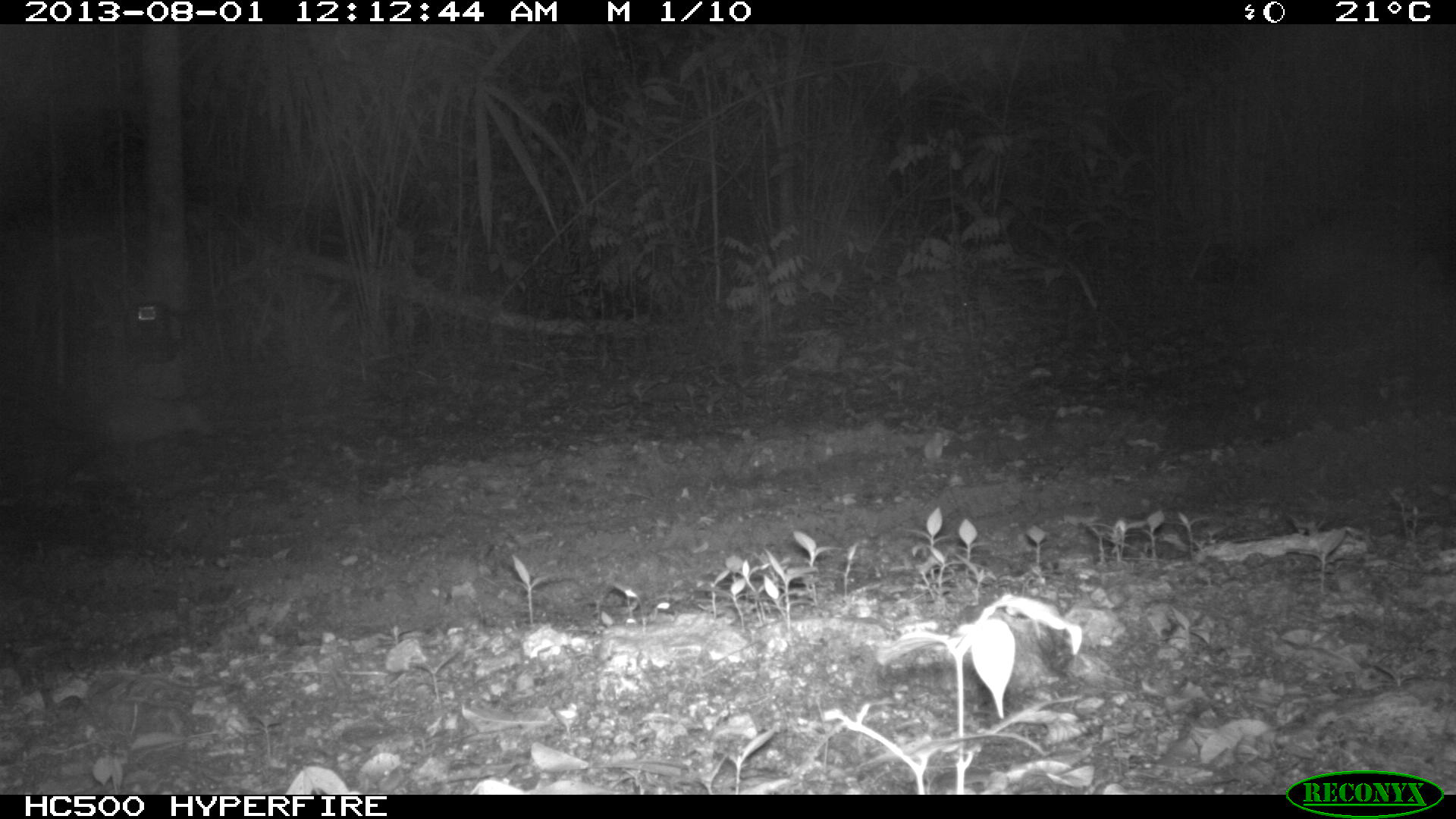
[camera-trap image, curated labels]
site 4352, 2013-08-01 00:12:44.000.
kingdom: Animalia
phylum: Chordata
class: Mammalia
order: Didelphimorphia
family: Didelphidae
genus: Didelphis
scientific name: Didelphis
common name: american opossums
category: didelphis sp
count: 1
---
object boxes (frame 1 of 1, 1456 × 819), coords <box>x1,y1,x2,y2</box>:
didelphis sp: <box>0,373,223,482</box>